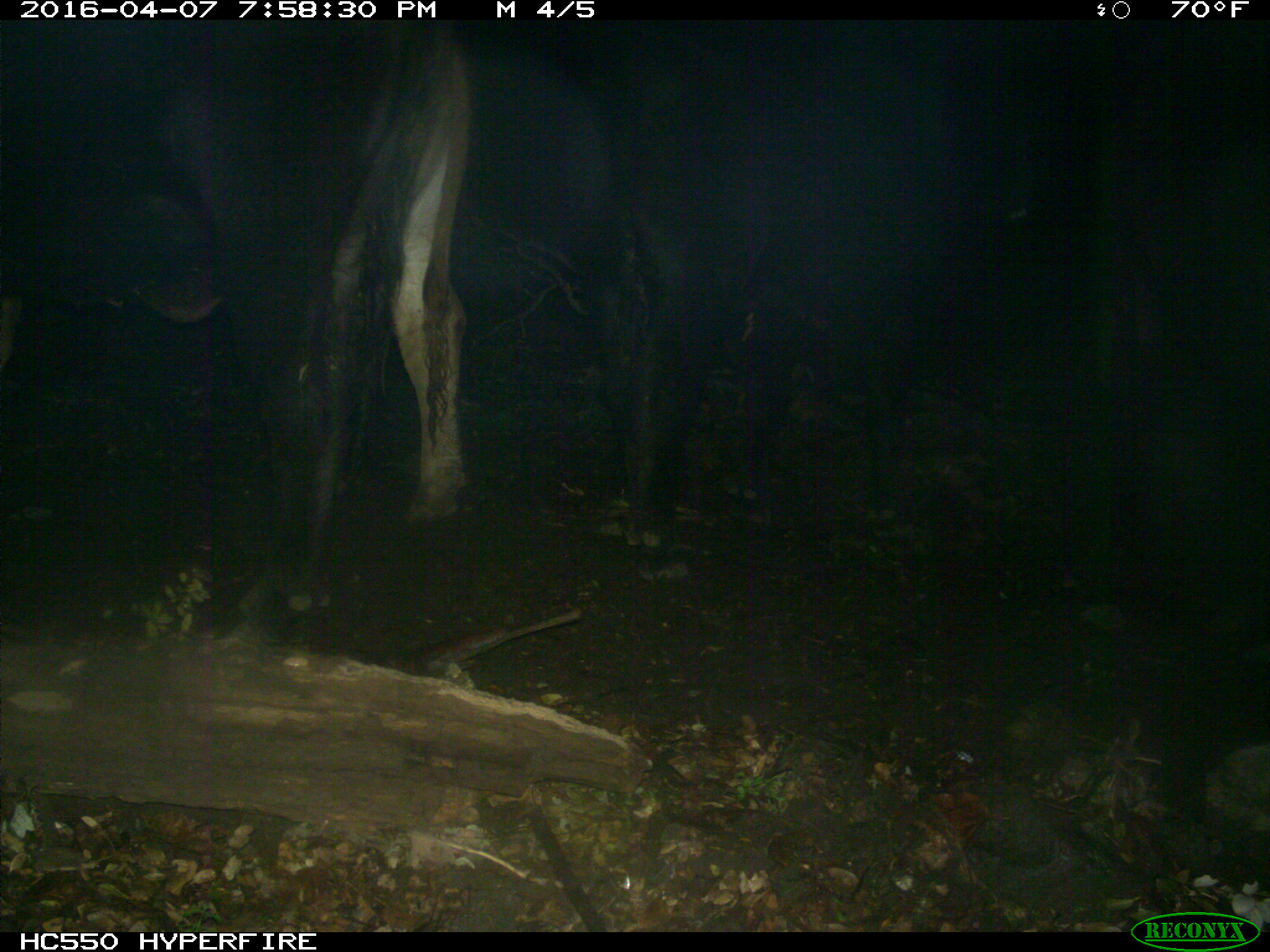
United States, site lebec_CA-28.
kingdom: Animalia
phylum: Chordata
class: Mammalia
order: Artiodactyla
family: Bovidae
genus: Bos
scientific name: Bos taurus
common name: domestic cow